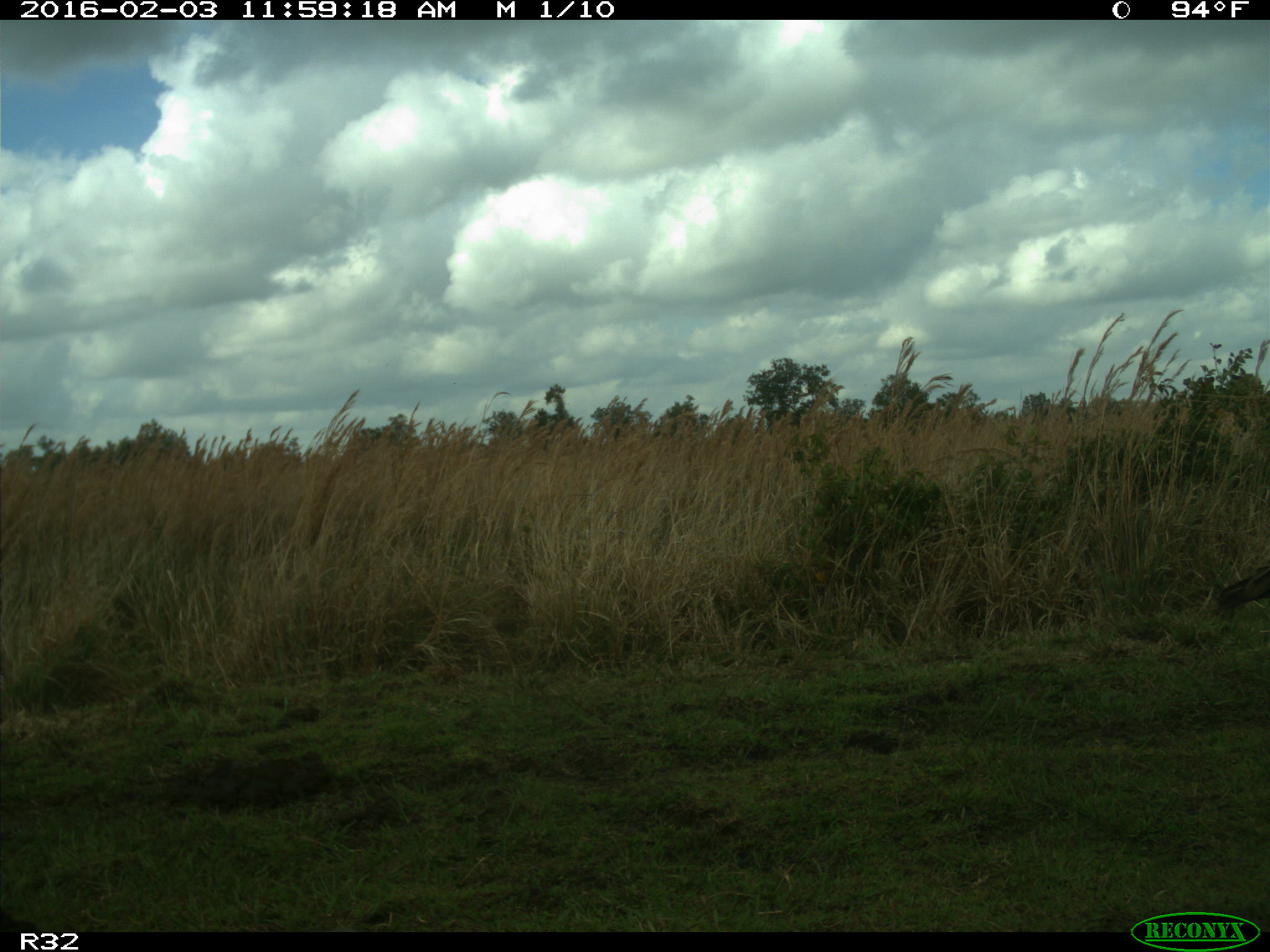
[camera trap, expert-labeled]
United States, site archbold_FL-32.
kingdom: Animalia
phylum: Chordata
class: Aves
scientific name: Aves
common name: birds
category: unidentified bird